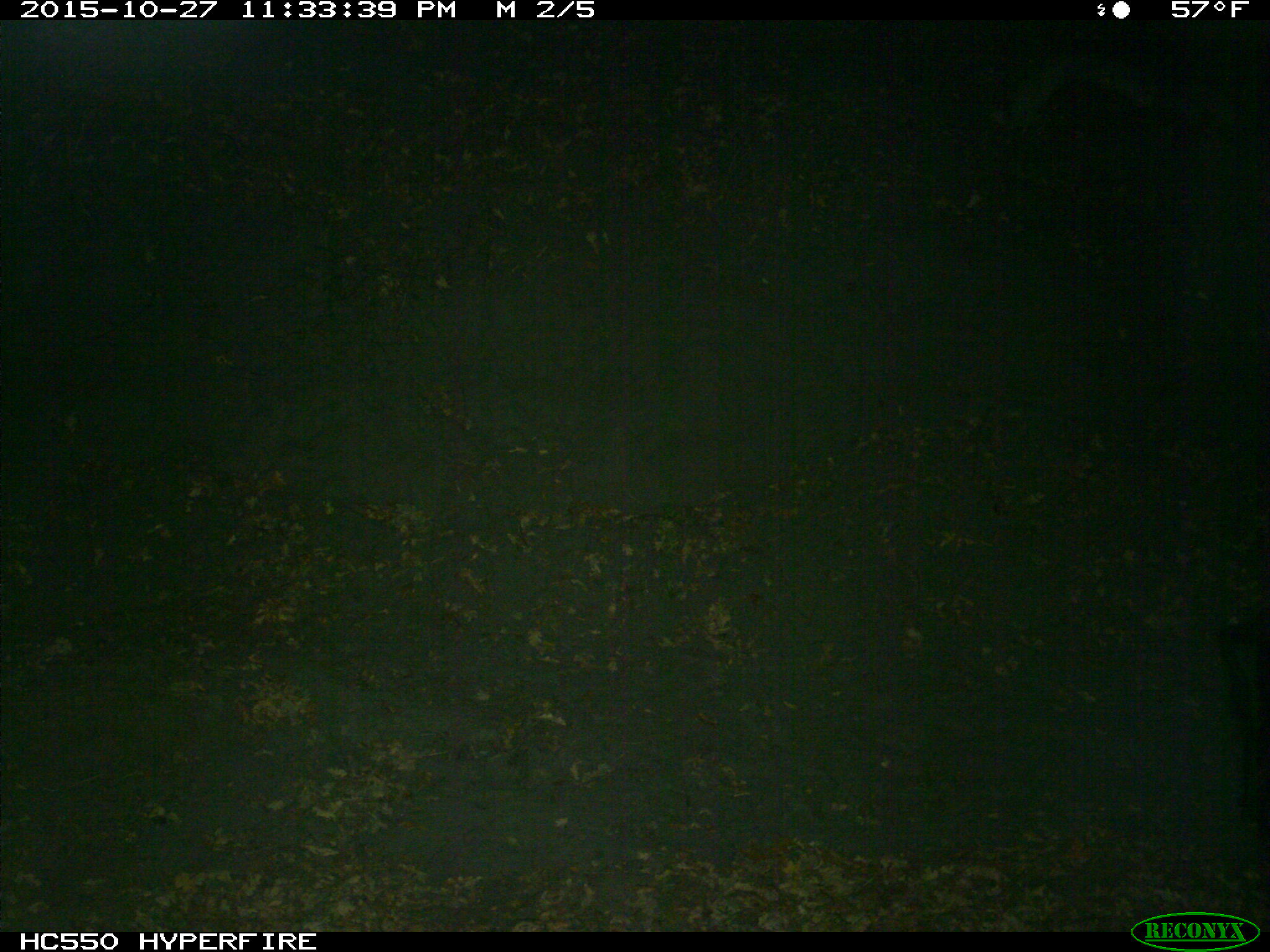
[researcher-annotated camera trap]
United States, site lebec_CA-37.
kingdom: Animalia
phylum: Chordata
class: Mammalia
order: Artiodactyla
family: Suidae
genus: Sus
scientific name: Sus scrofa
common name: wild boar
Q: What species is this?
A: Sus scrofa (wild boar).